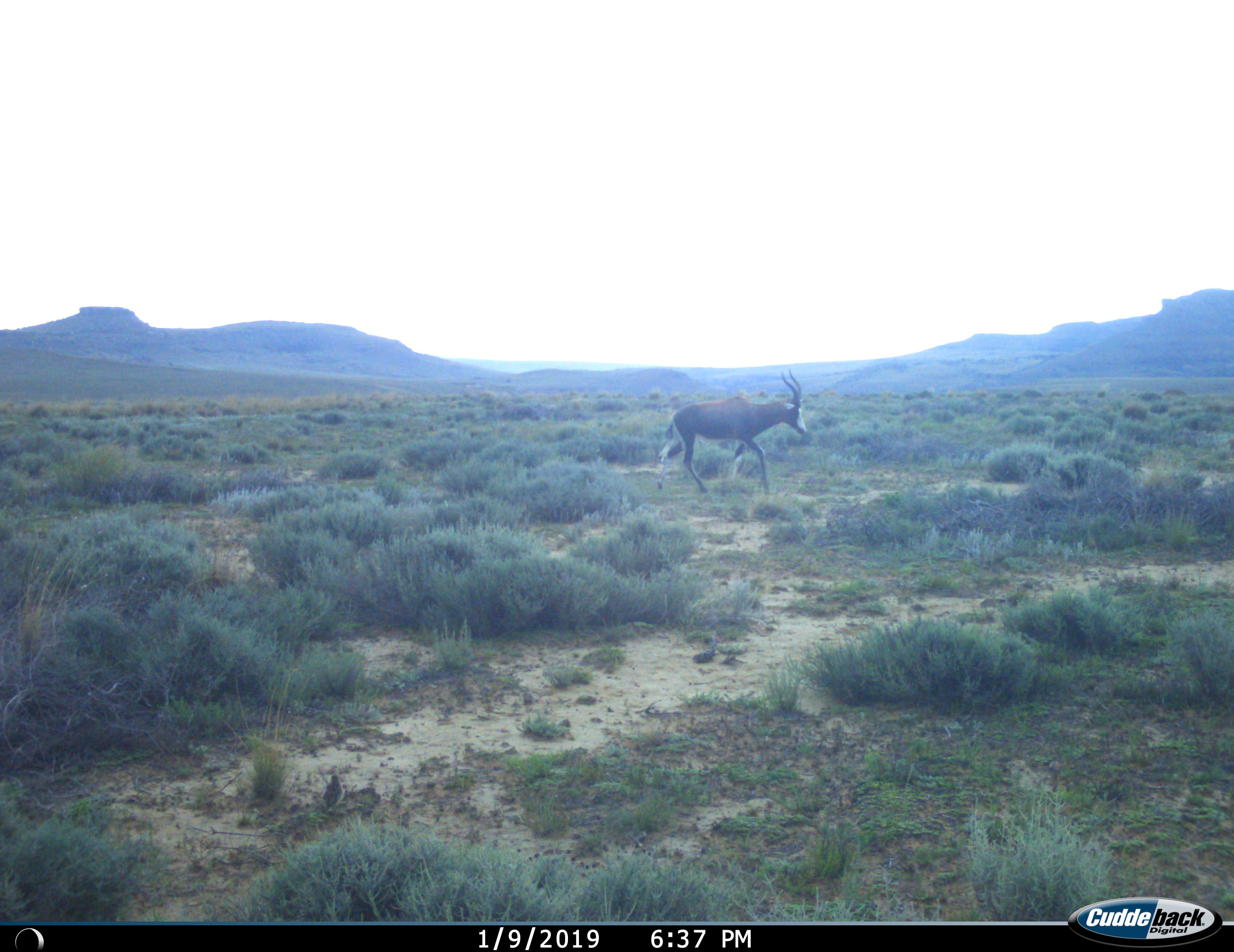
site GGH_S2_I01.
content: unidentified animal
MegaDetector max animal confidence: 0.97